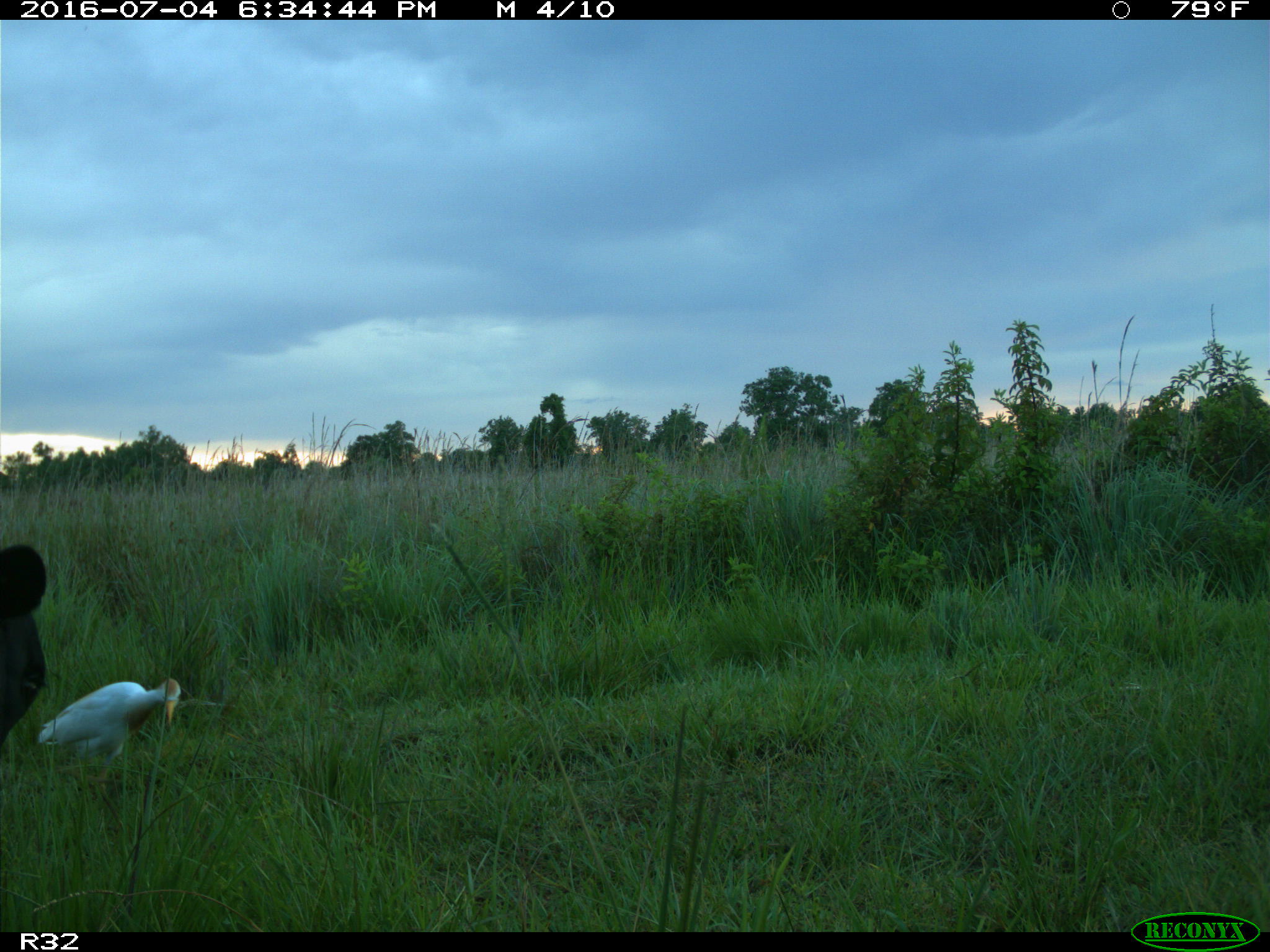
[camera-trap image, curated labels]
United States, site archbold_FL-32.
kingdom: Animalia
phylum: Chordata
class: Mammalia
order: Artiodactyla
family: Bovidae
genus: Bos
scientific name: Bos taurus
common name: domestic cow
Bos taurus (domestic cow).